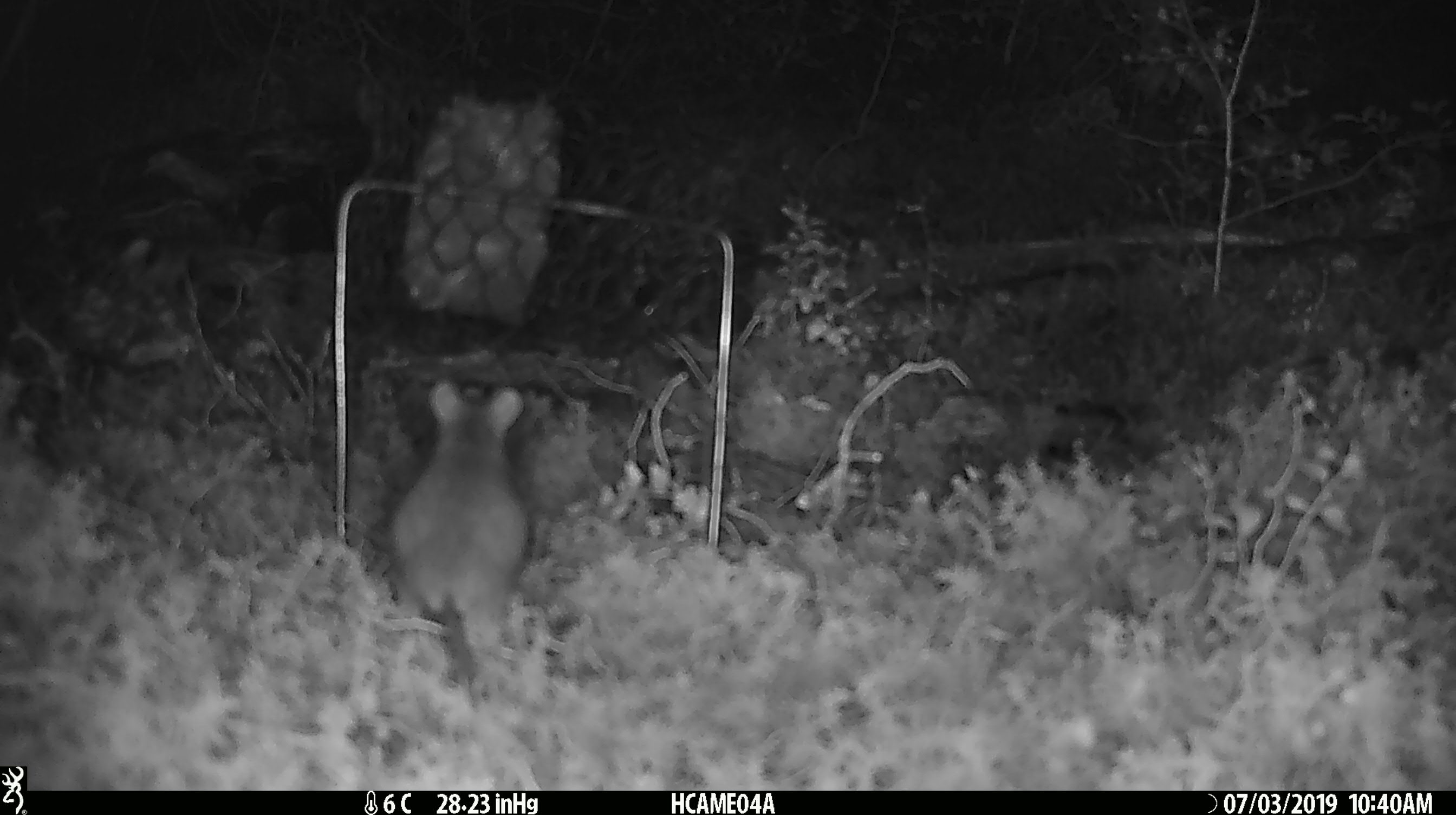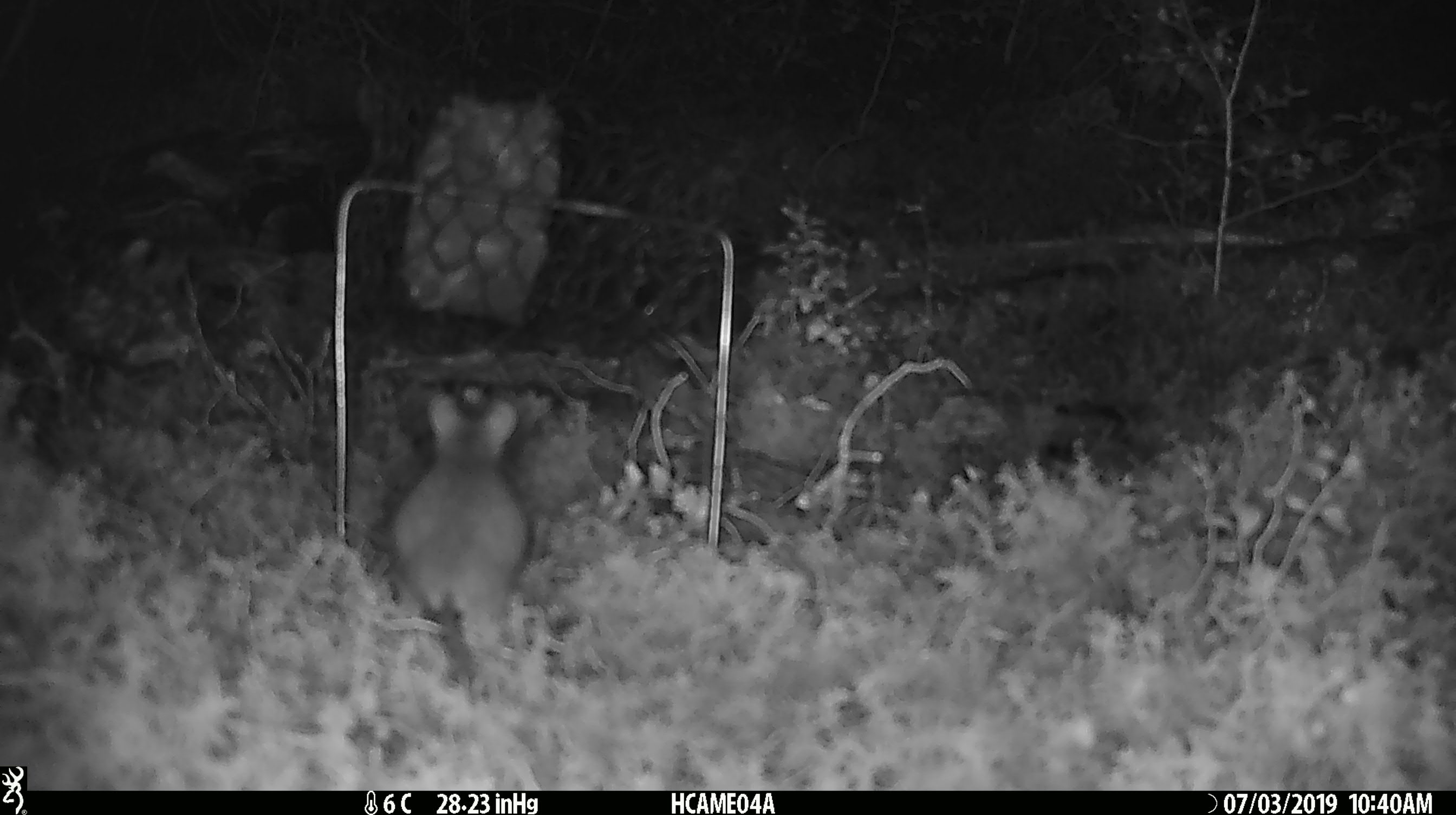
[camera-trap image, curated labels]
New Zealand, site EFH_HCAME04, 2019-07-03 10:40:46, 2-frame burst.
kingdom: Animalia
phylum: Chordata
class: Mammalia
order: Rodentia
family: Muridae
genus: Mus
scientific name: Mus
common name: mouse